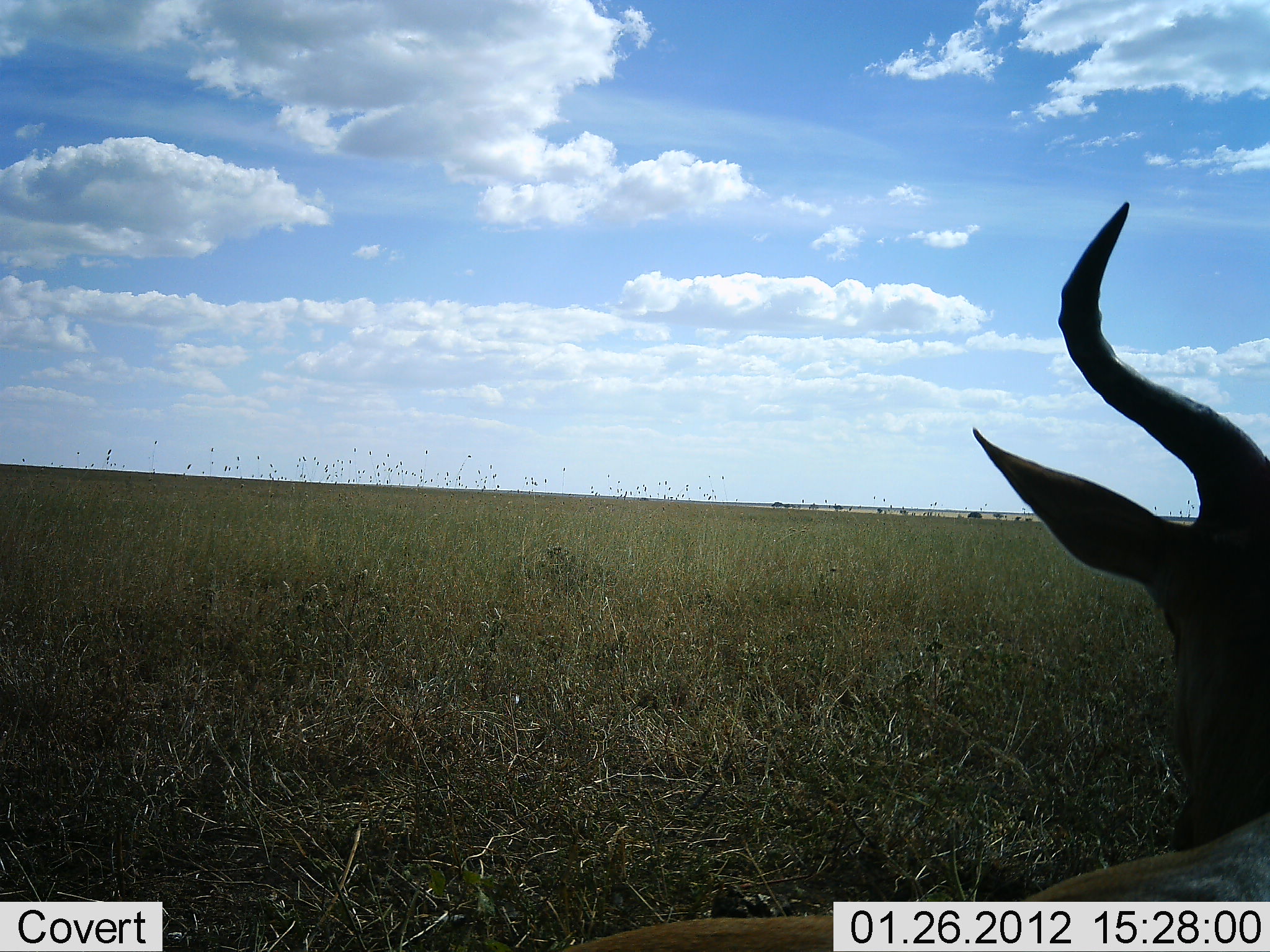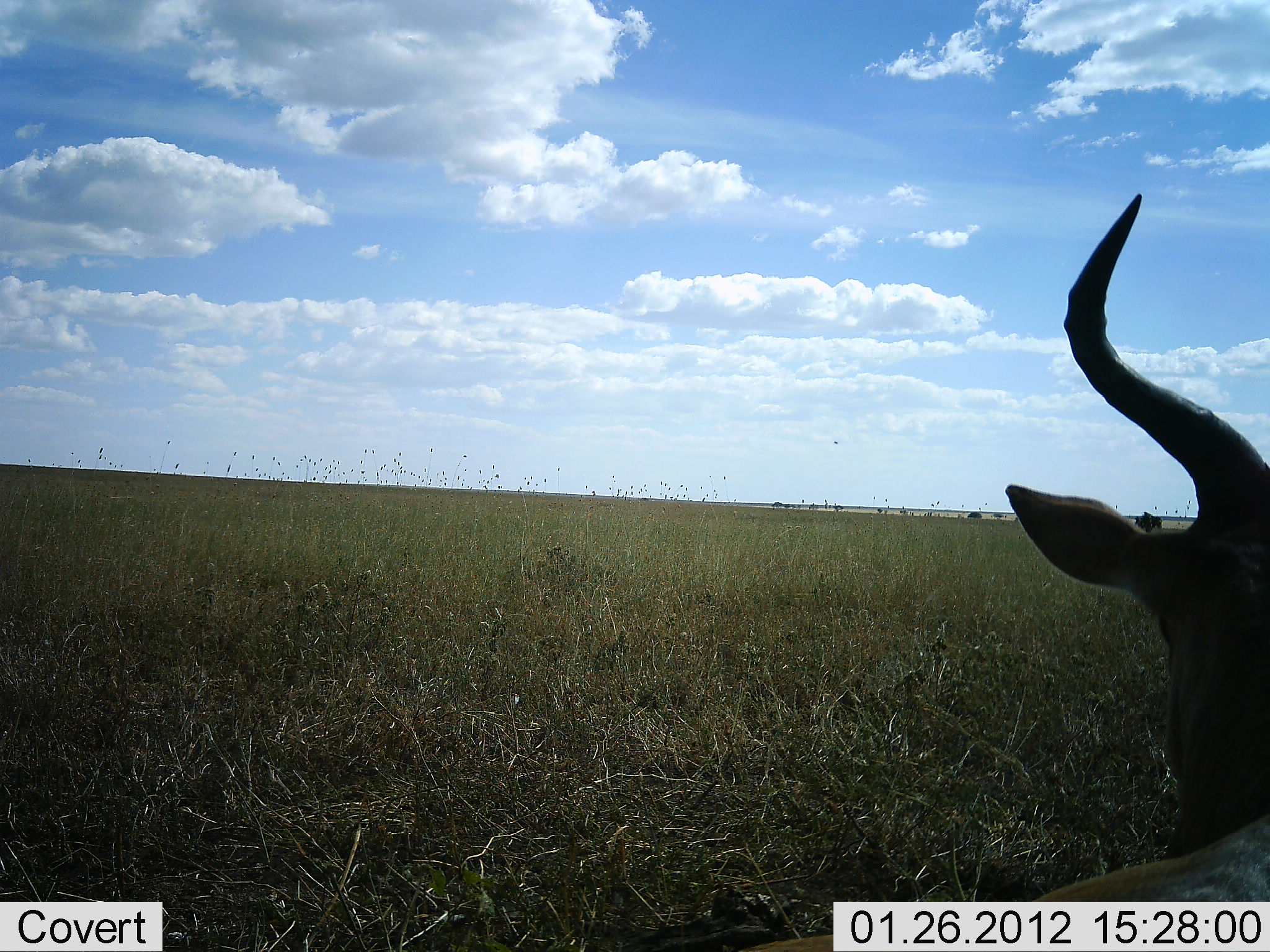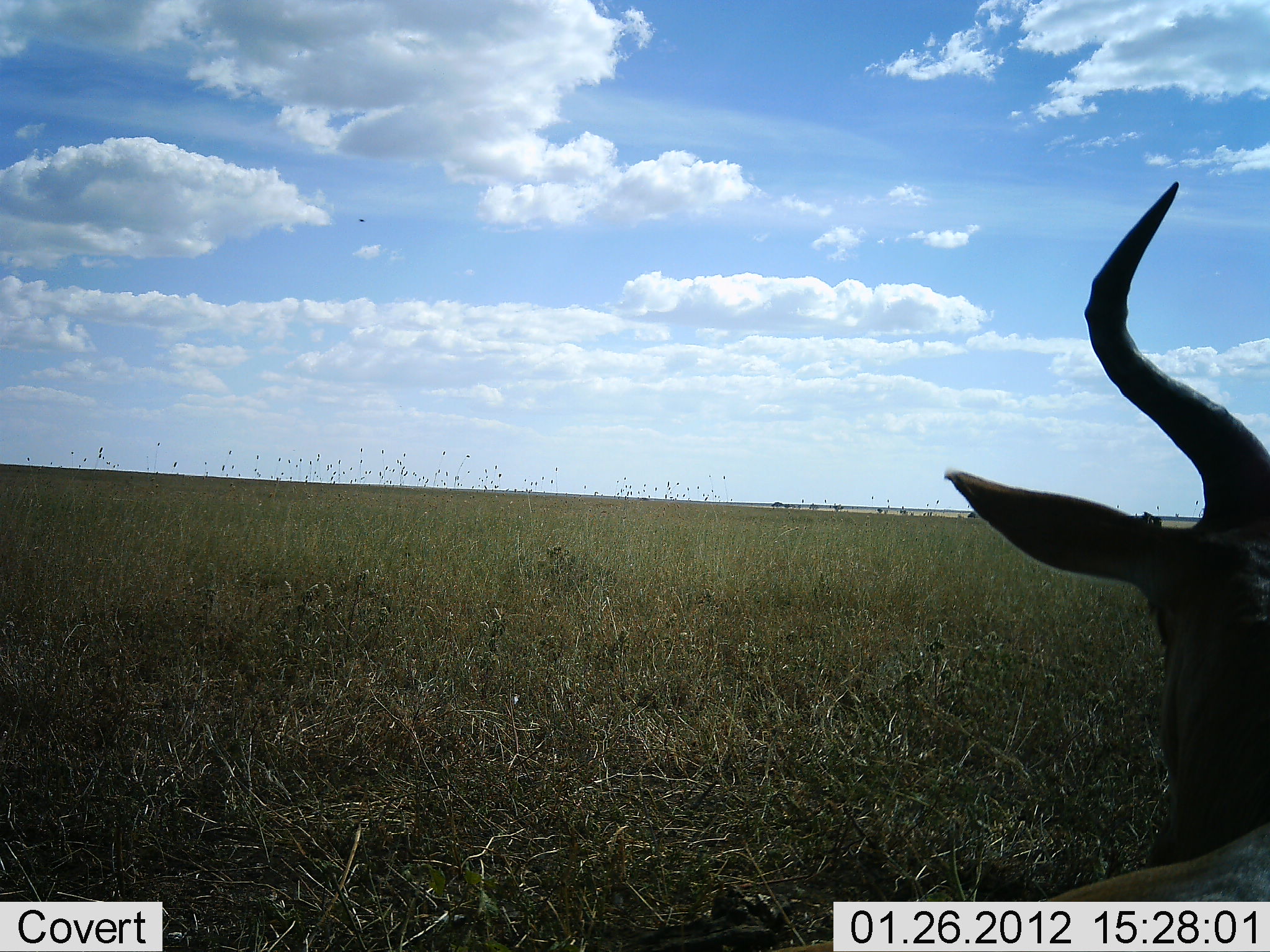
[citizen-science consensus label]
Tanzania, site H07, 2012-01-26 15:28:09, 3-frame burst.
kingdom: Animalia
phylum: Chordata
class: Mammalia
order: Artiodactyla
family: Bovidae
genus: Alcelaphus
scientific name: Alcelaphus buselaphus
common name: hartebeest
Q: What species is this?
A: Hartebeest (Alcelaphus buselaphus).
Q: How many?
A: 1.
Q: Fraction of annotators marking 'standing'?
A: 21%.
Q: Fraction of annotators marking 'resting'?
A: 71%.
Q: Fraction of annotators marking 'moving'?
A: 7%.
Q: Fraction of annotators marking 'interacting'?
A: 0%.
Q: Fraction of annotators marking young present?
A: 0%.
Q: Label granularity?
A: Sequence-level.